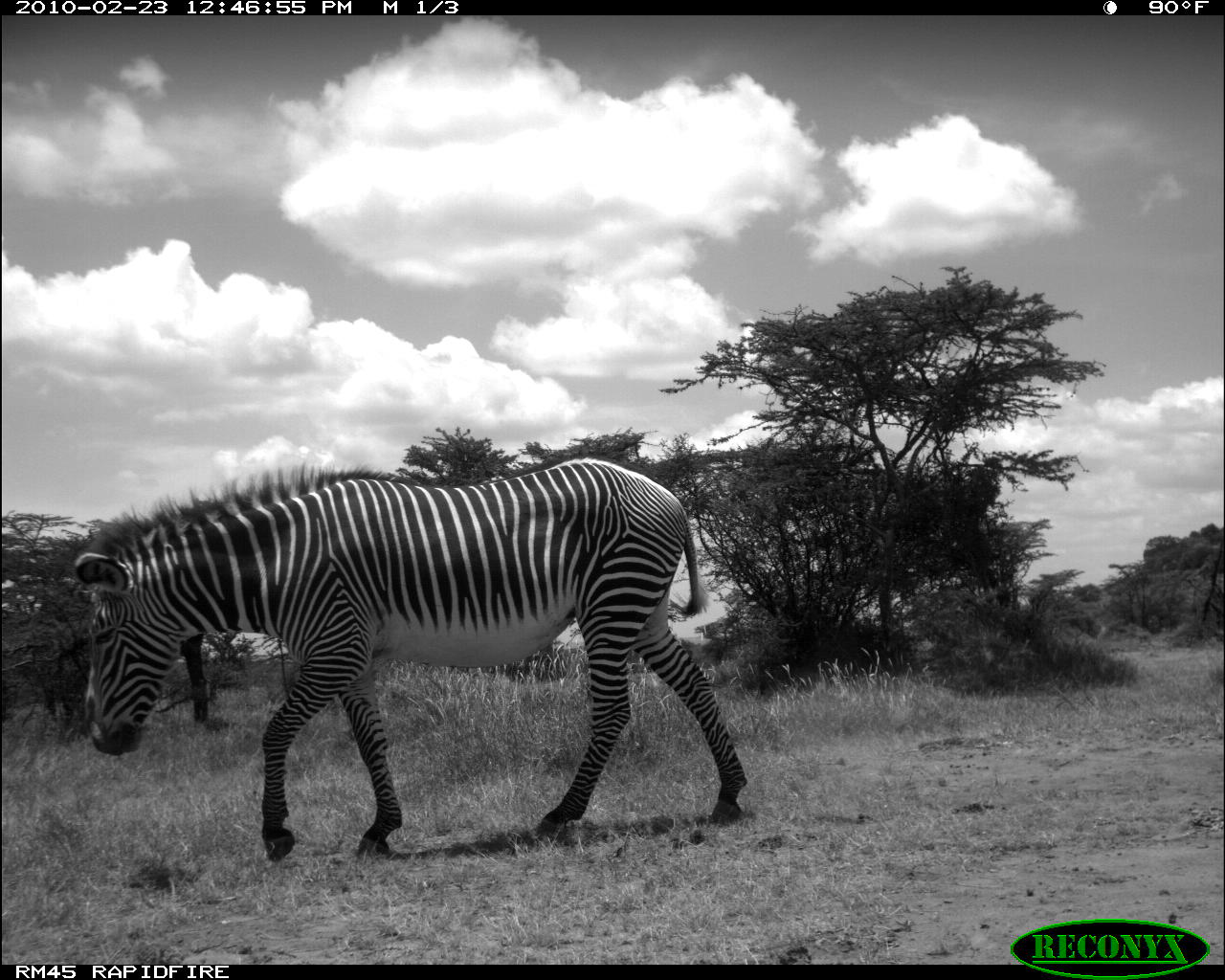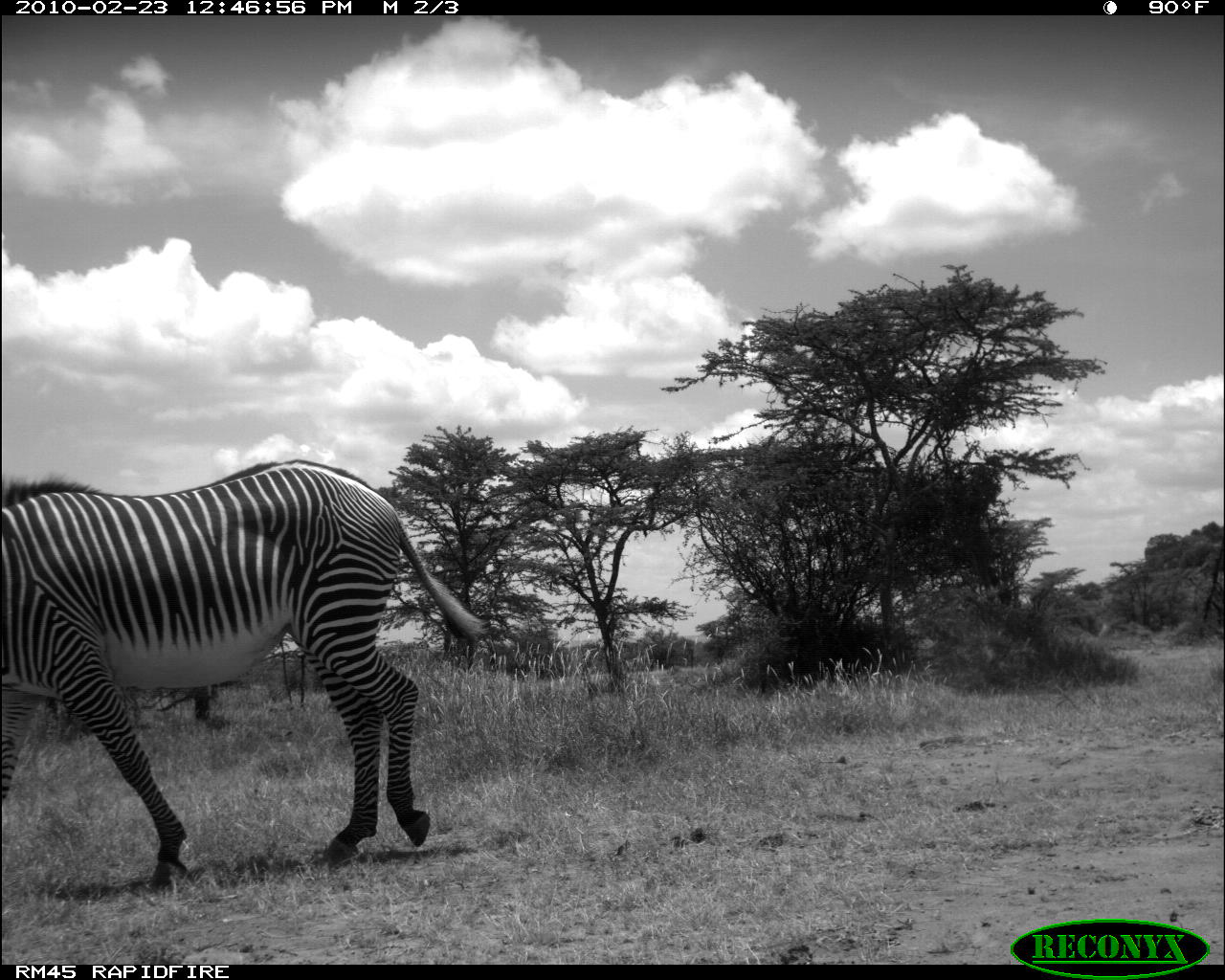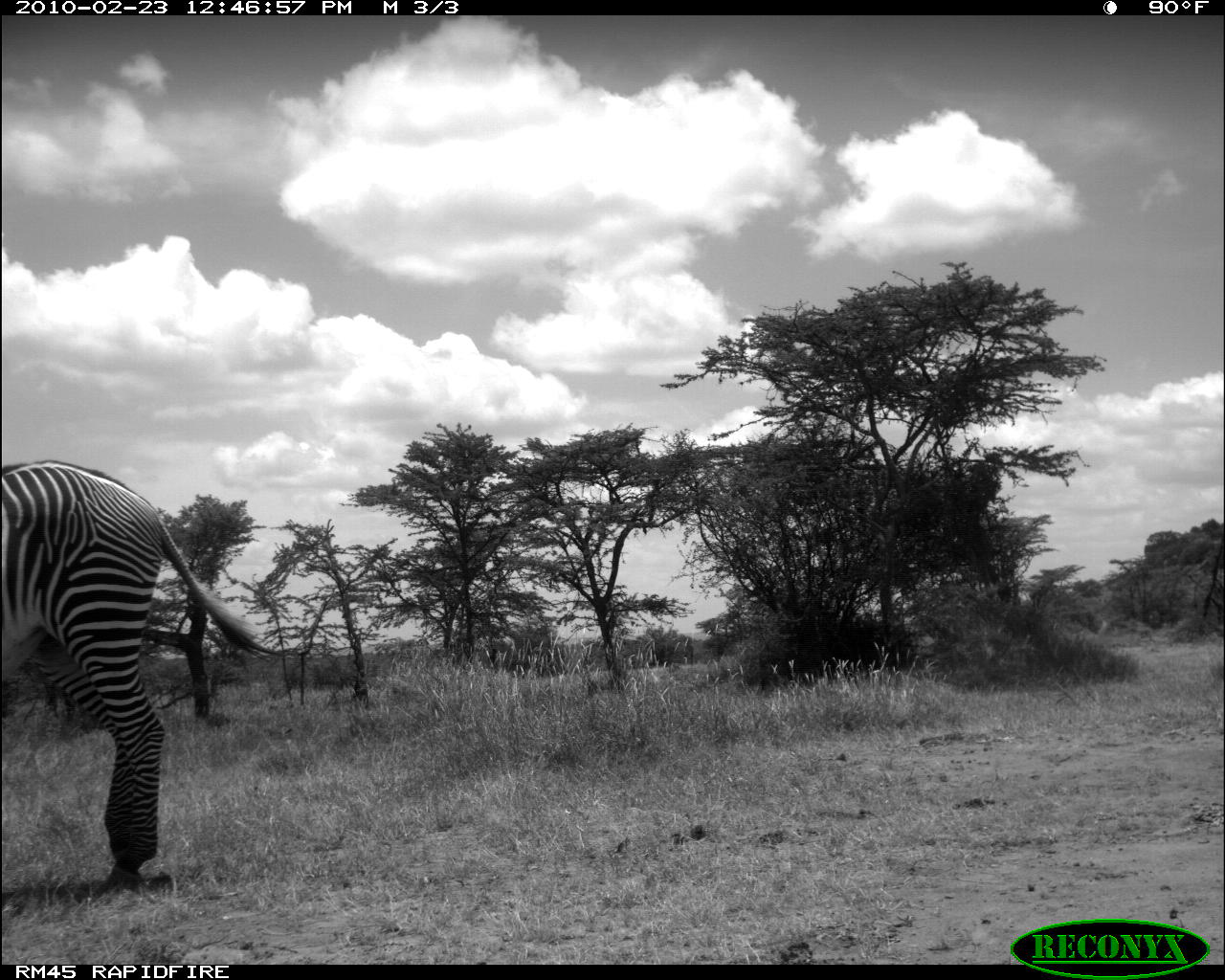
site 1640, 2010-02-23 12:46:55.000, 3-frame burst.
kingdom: Animalia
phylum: Chordata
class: Mammalia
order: Perissodactyla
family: Equidae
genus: Equus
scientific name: Equus grevyi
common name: grévy's zebra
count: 1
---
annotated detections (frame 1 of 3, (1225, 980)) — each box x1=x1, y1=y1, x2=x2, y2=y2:
equus grevyi: x1=66, y1=450, x2=750, y2=862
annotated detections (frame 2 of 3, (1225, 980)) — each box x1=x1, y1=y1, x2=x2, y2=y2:
equus grevyi: x1=1, y1=458, x2=486, y2=903